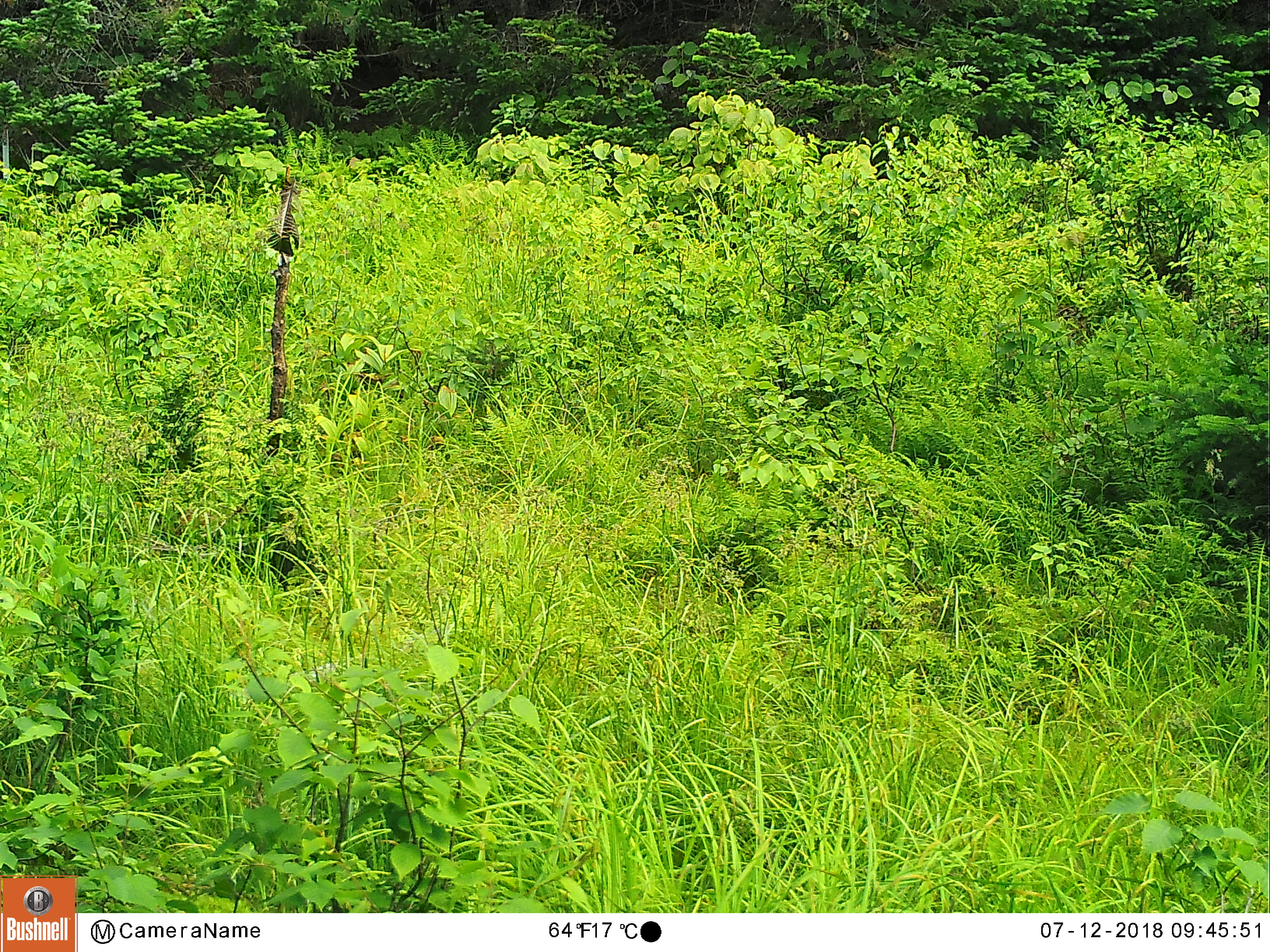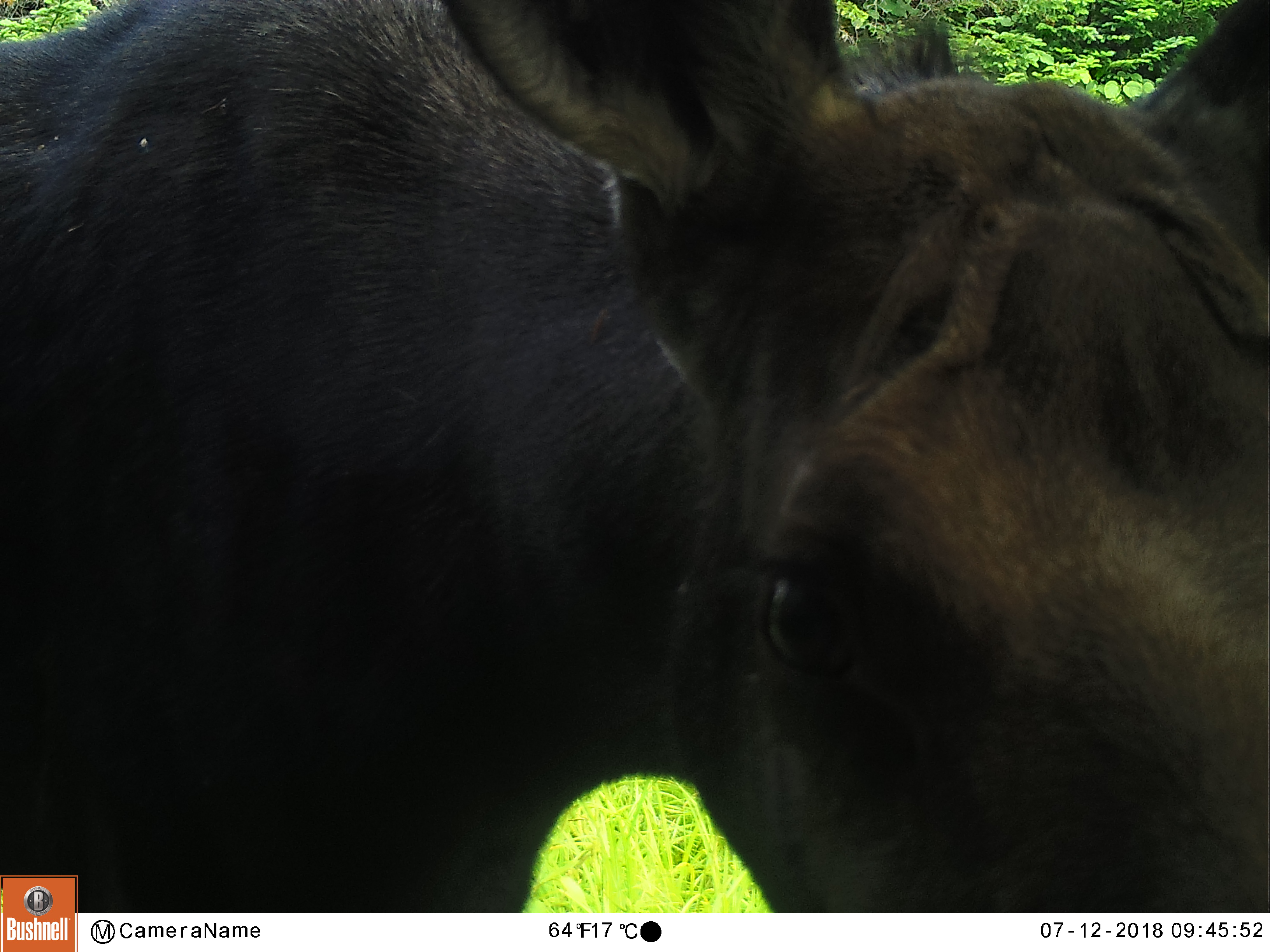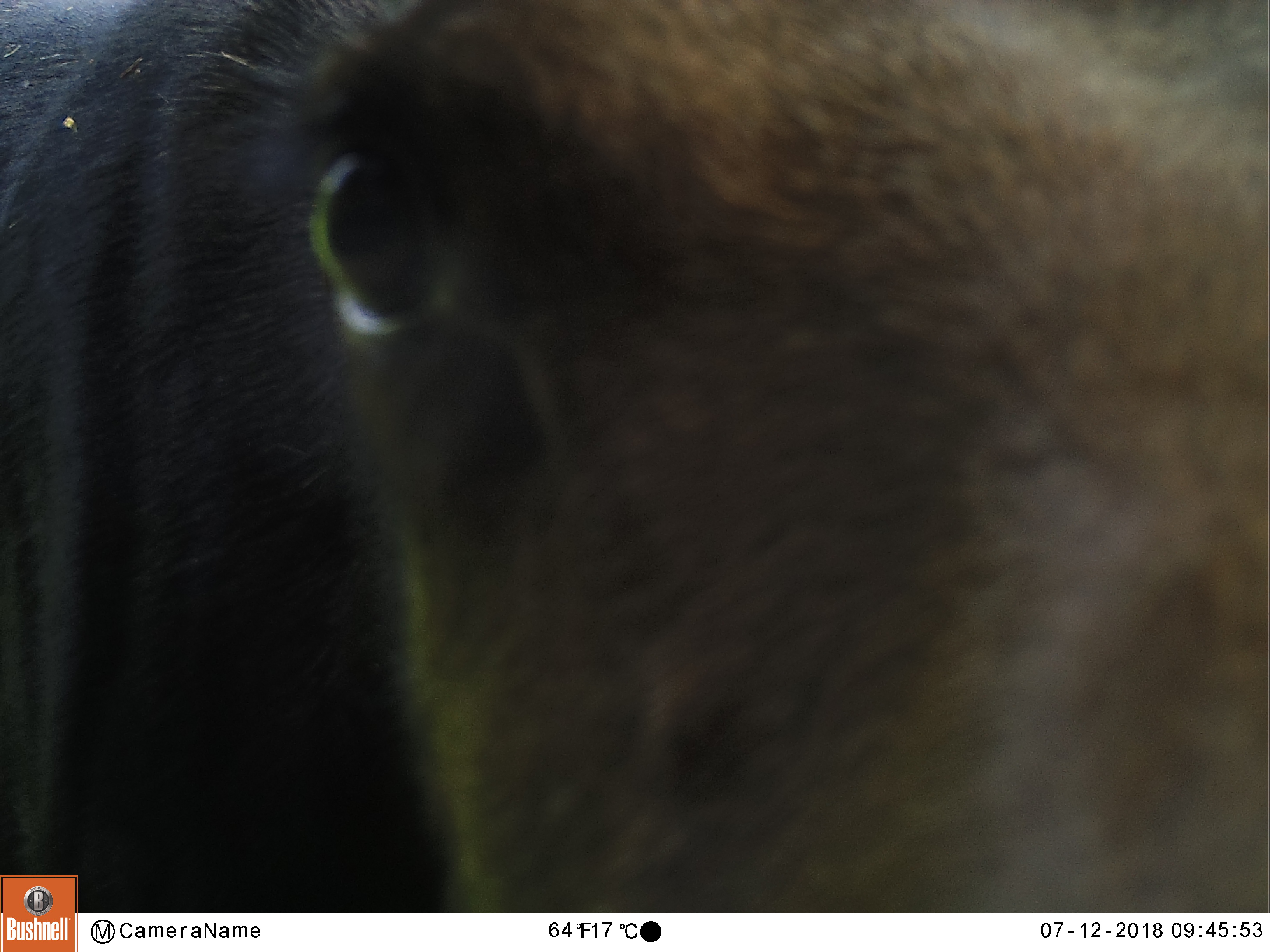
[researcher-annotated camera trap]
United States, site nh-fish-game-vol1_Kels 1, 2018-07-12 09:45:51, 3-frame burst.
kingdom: Animalia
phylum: Chordata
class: Mammalia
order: Artiodactyla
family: Cervidae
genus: Alces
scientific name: Alces alces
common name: moose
Moose (Alces alces).